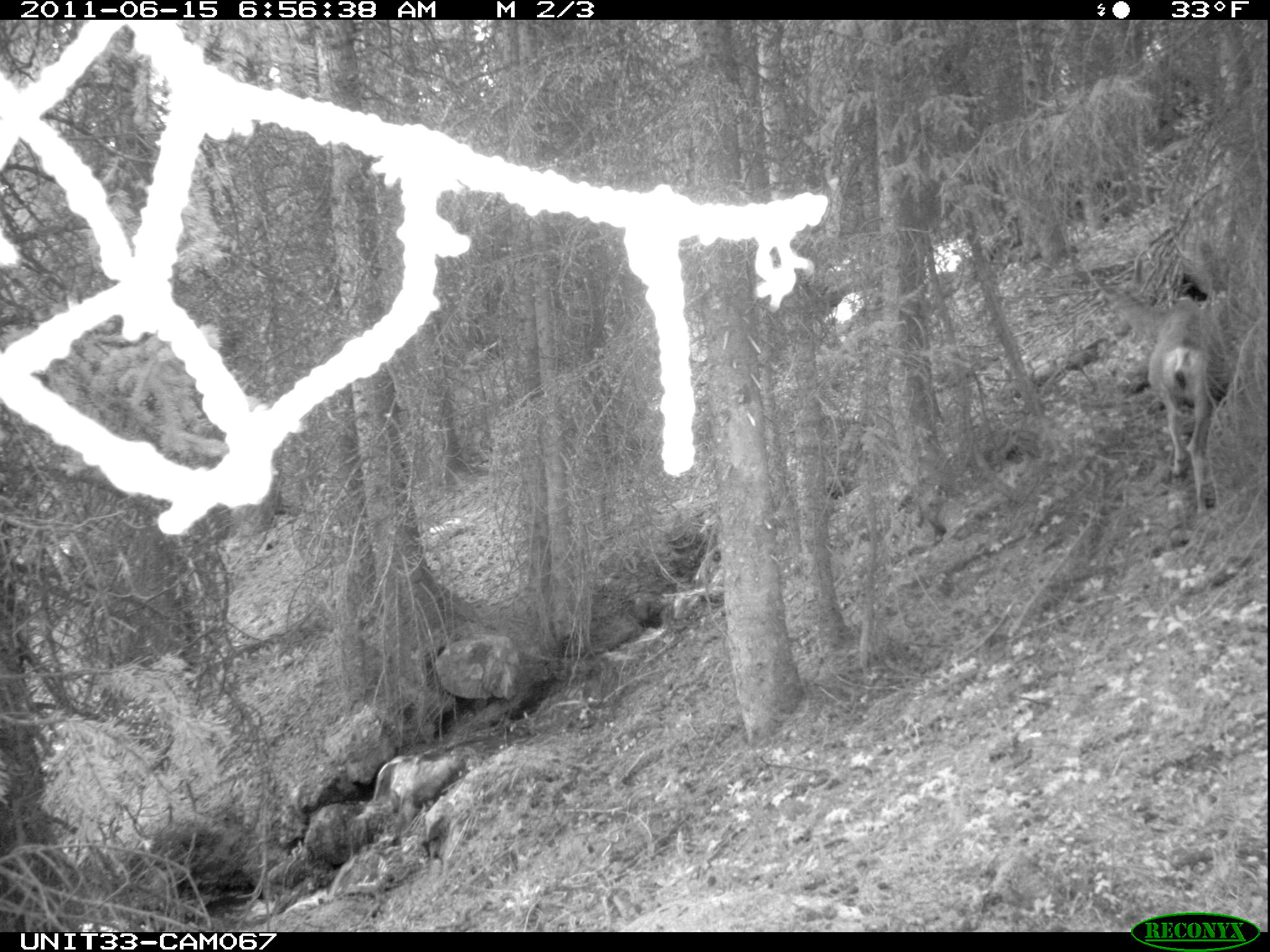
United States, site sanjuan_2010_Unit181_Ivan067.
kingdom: Animalia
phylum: Chordata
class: Mammalia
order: Artiodactyla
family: Cervidae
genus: Odocoileus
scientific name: Odocoileus hemionus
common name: mule deer